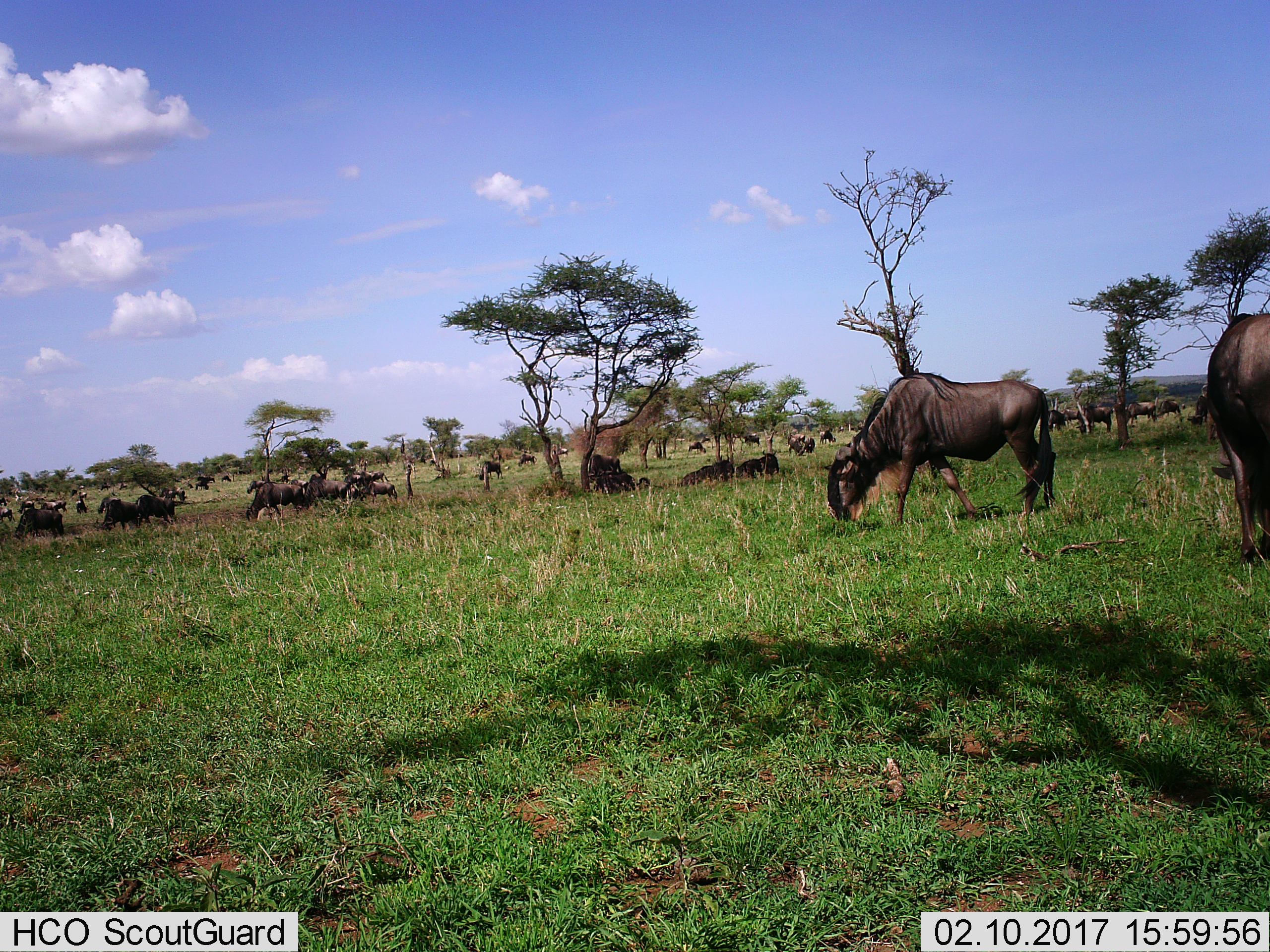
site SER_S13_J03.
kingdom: Animalia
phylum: Chordata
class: Mammalia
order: Artiodactyla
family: Bovidae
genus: Connochaetes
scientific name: Connochaetes taurinus taurinus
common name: blue wildebeest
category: wildebeestblue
Wildebeestblue (blue wildebeest) (Connochaetes taurinus taurinus), count 11-50. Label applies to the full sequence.